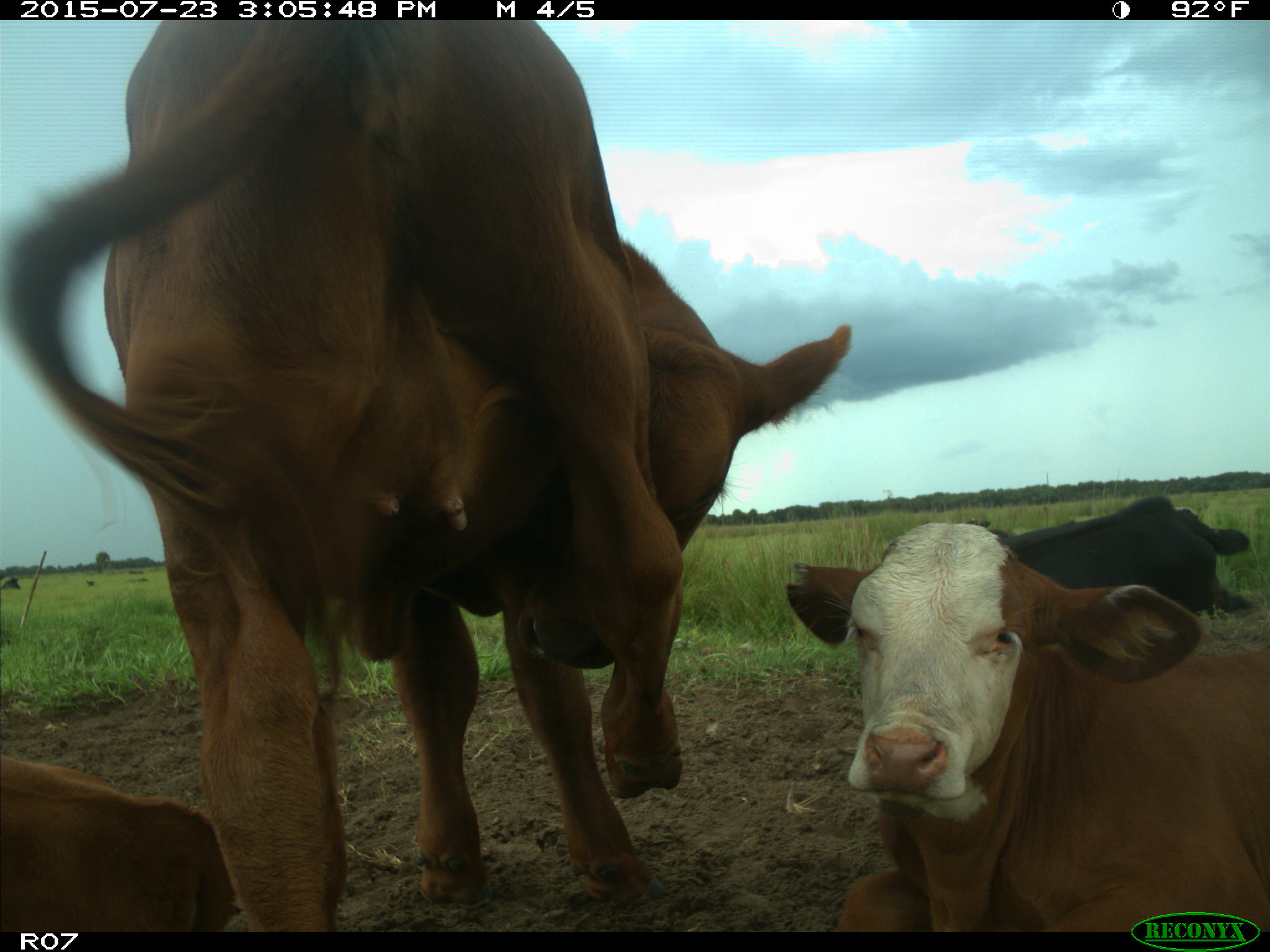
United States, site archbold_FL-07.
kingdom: Animalia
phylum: Chordata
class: Mammalia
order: Artiodactyla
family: Bovidae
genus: Bos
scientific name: Bos taurus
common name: domestic cow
Bos taurus (domestic cow).